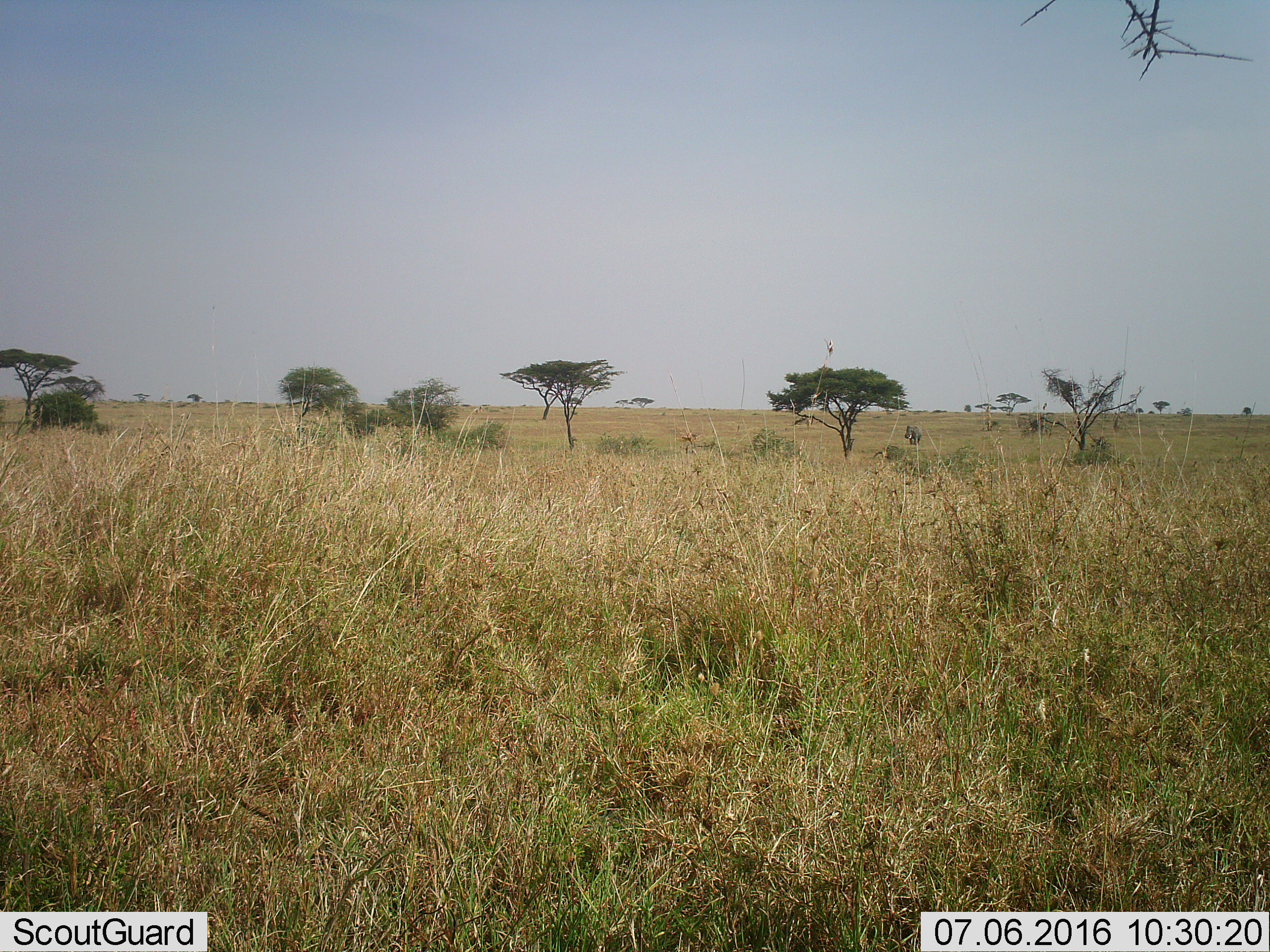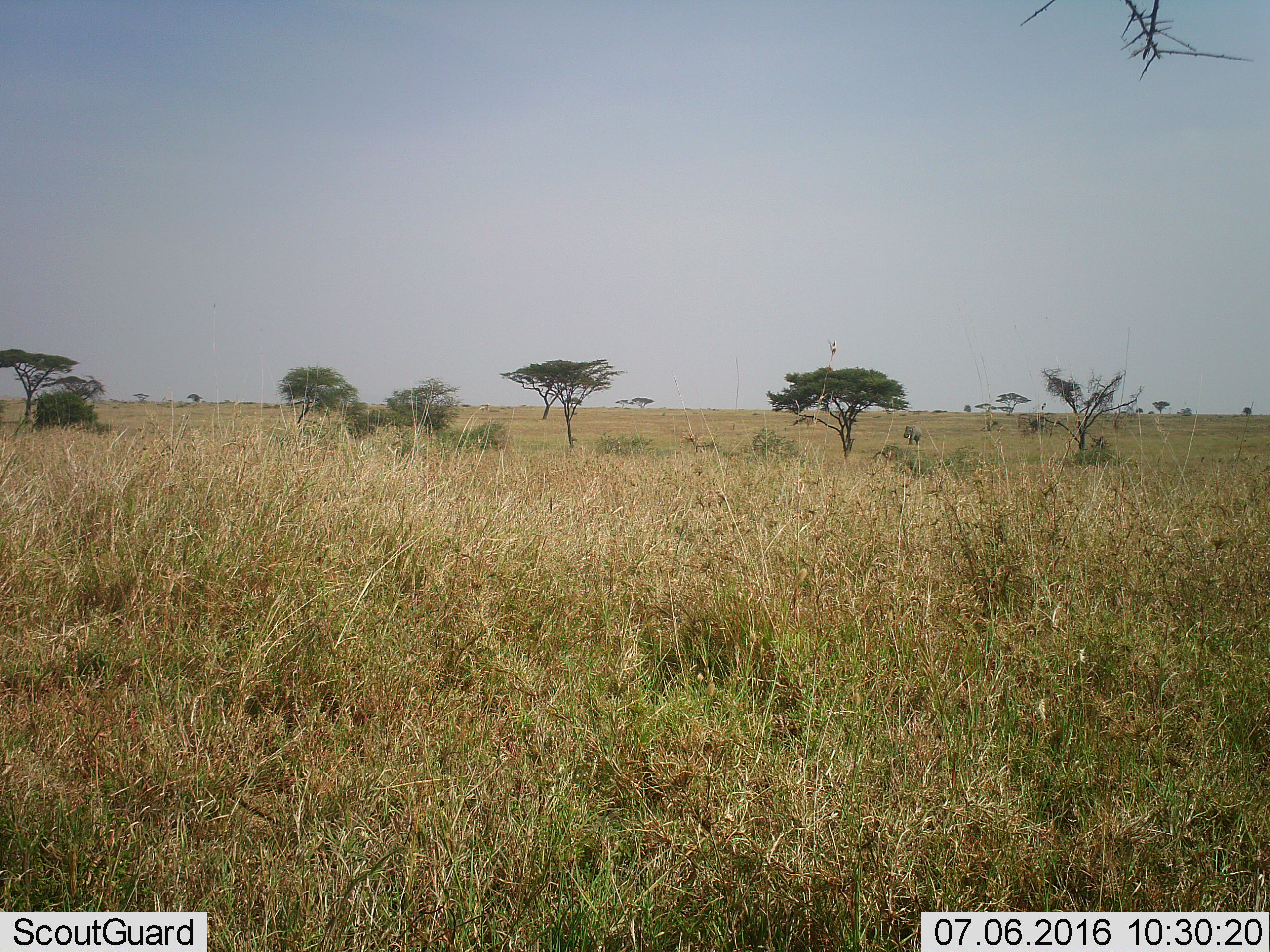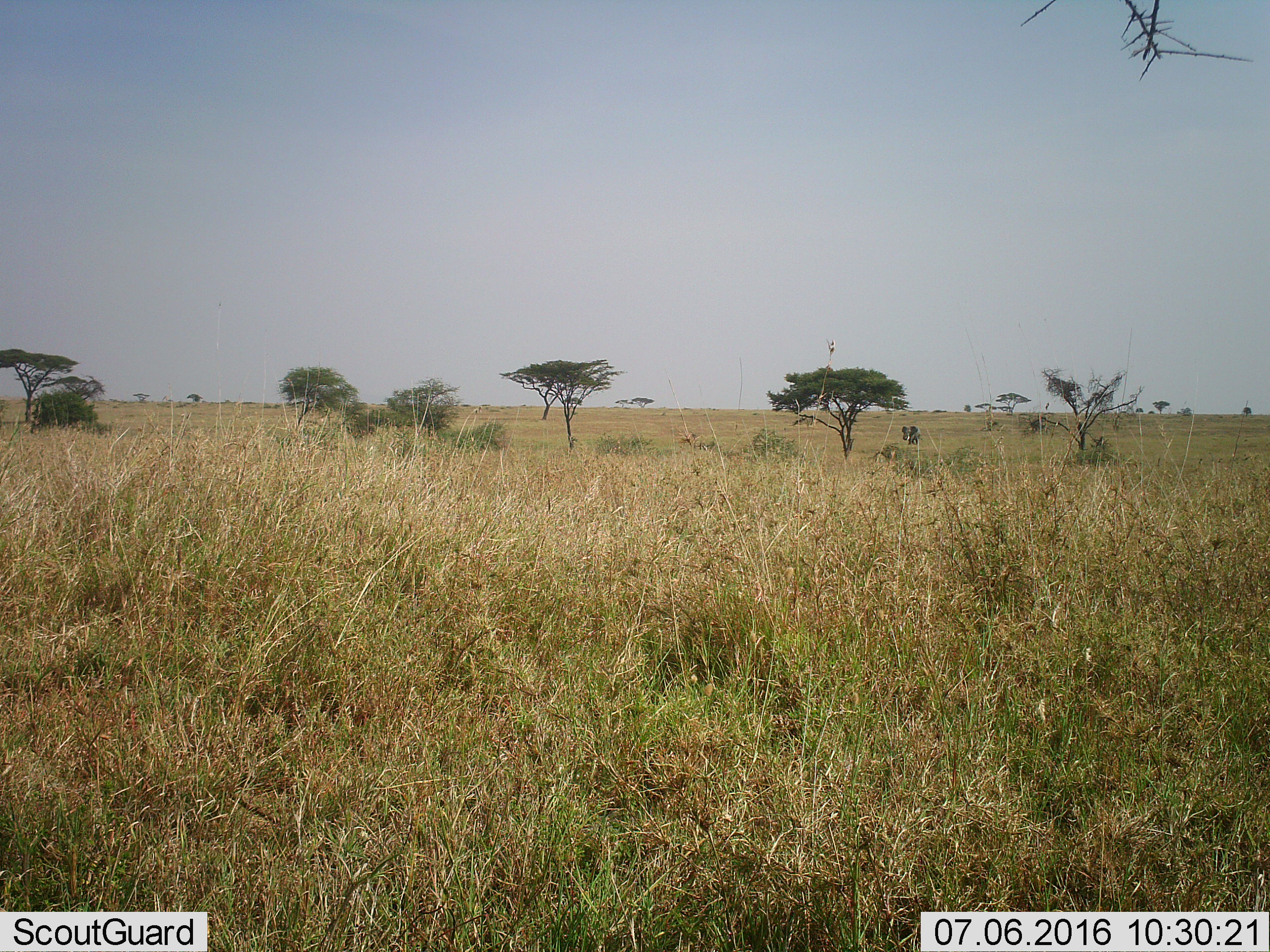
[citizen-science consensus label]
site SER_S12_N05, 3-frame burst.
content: unidentified animal